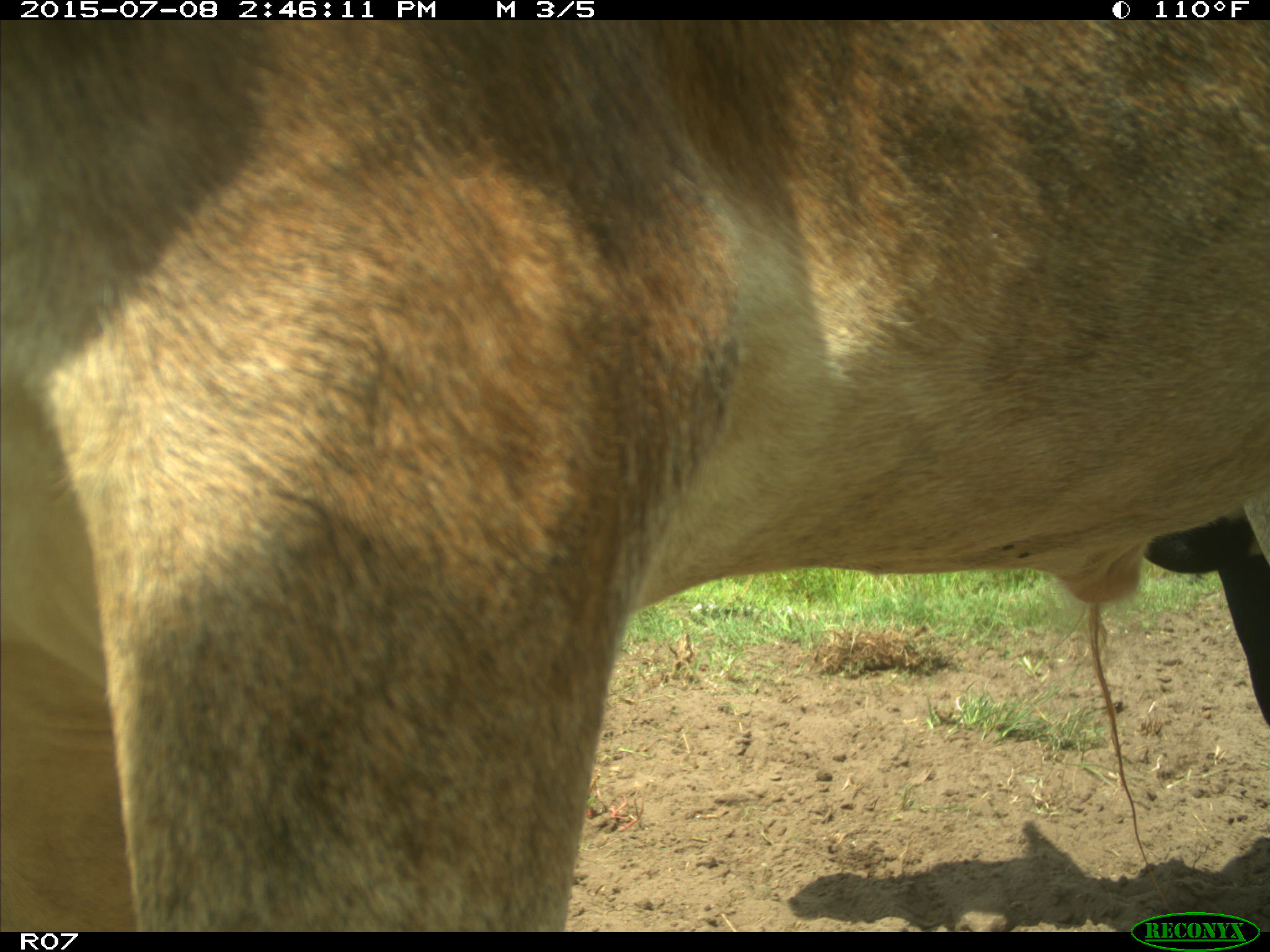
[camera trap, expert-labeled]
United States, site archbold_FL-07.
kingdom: Animalia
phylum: Chordata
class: Mammalia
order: Artiodactyla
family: Bovidae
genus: Bos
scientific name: Bos taurus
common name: domestic cow